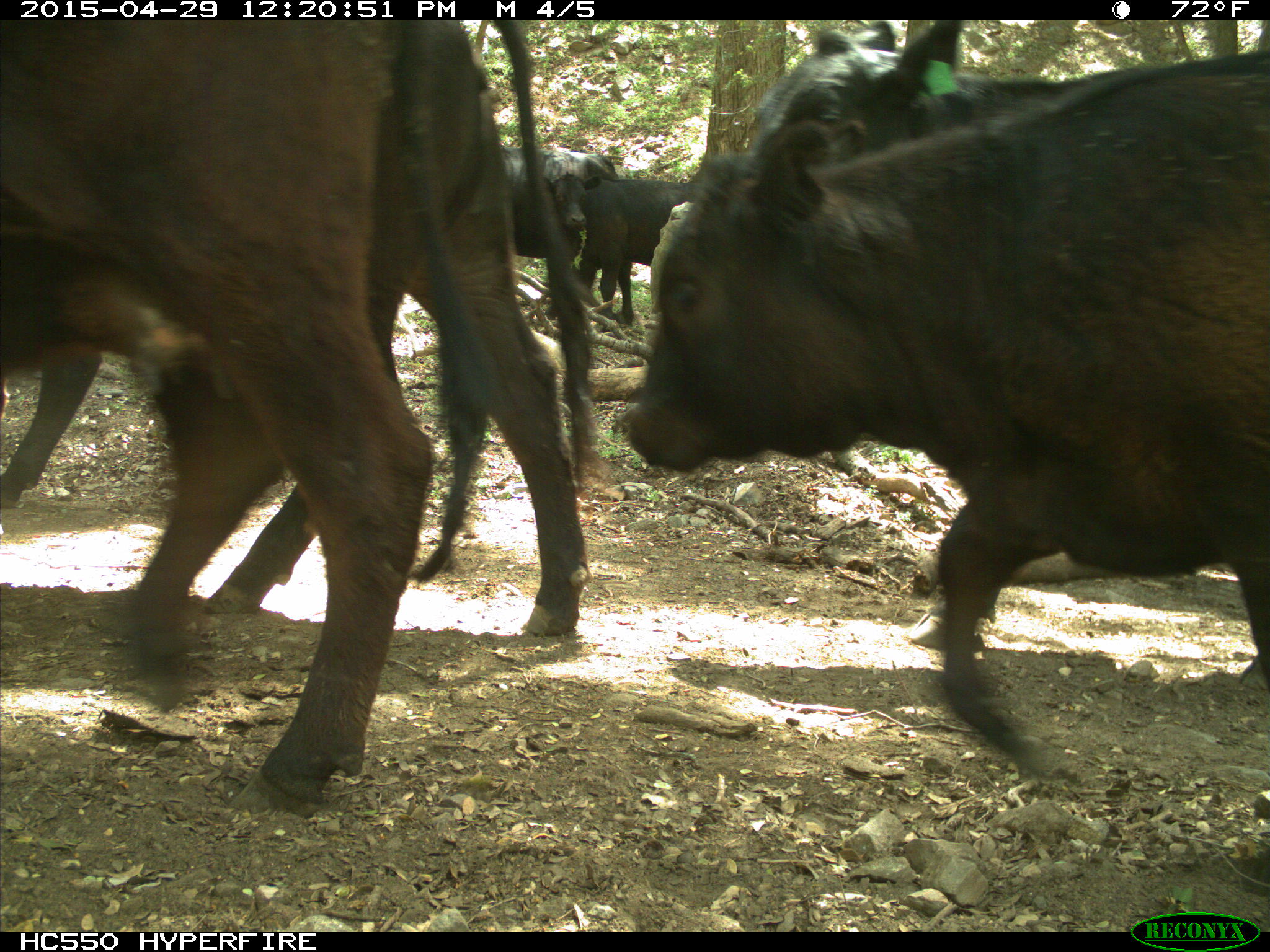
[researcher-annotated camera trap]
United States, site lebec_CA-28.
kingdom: Animalia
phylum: Chordata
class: Mammalia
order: Artiodactyla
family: Bovidae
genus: Bos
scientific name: Bos taurus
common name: domestic cow